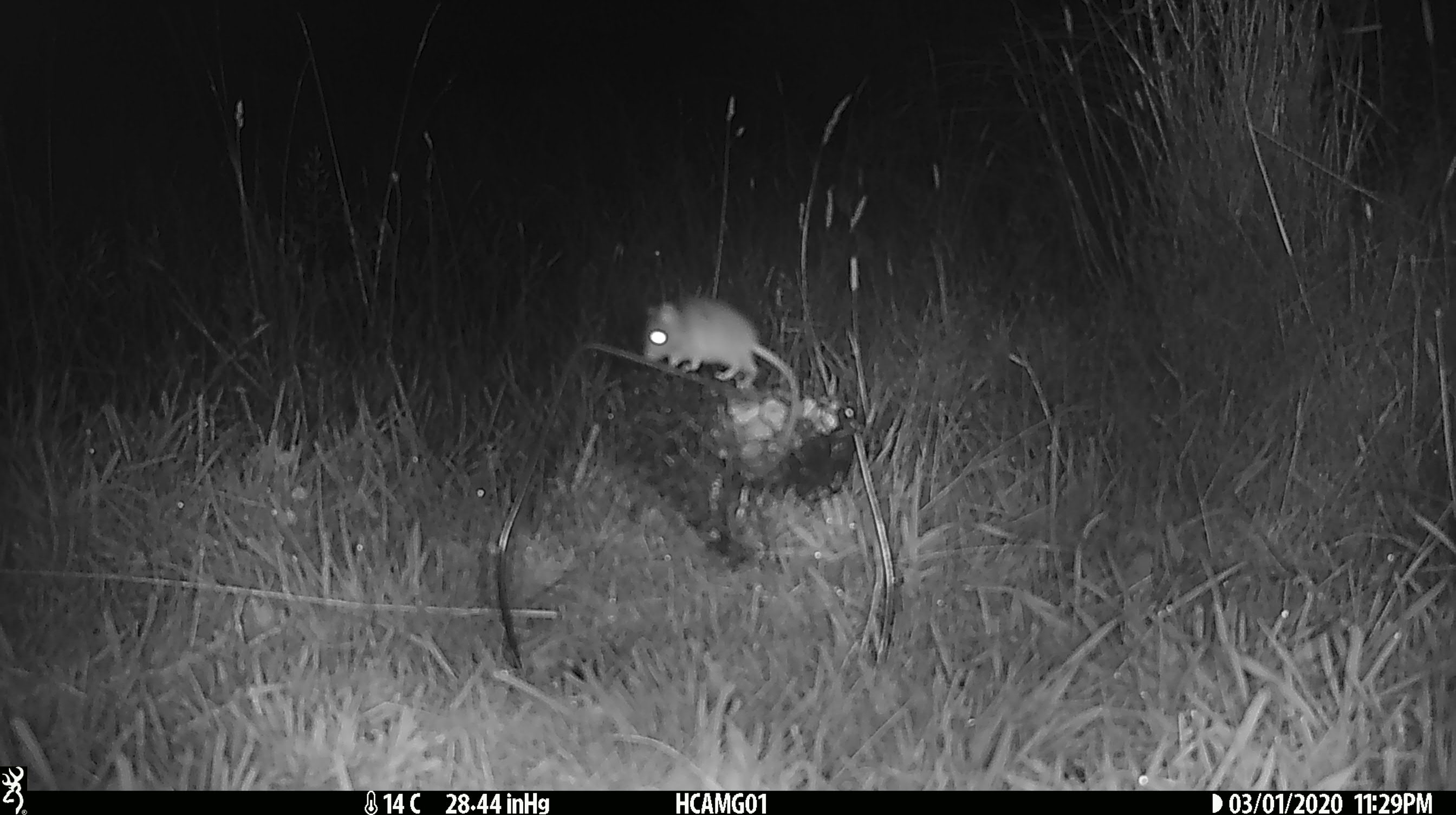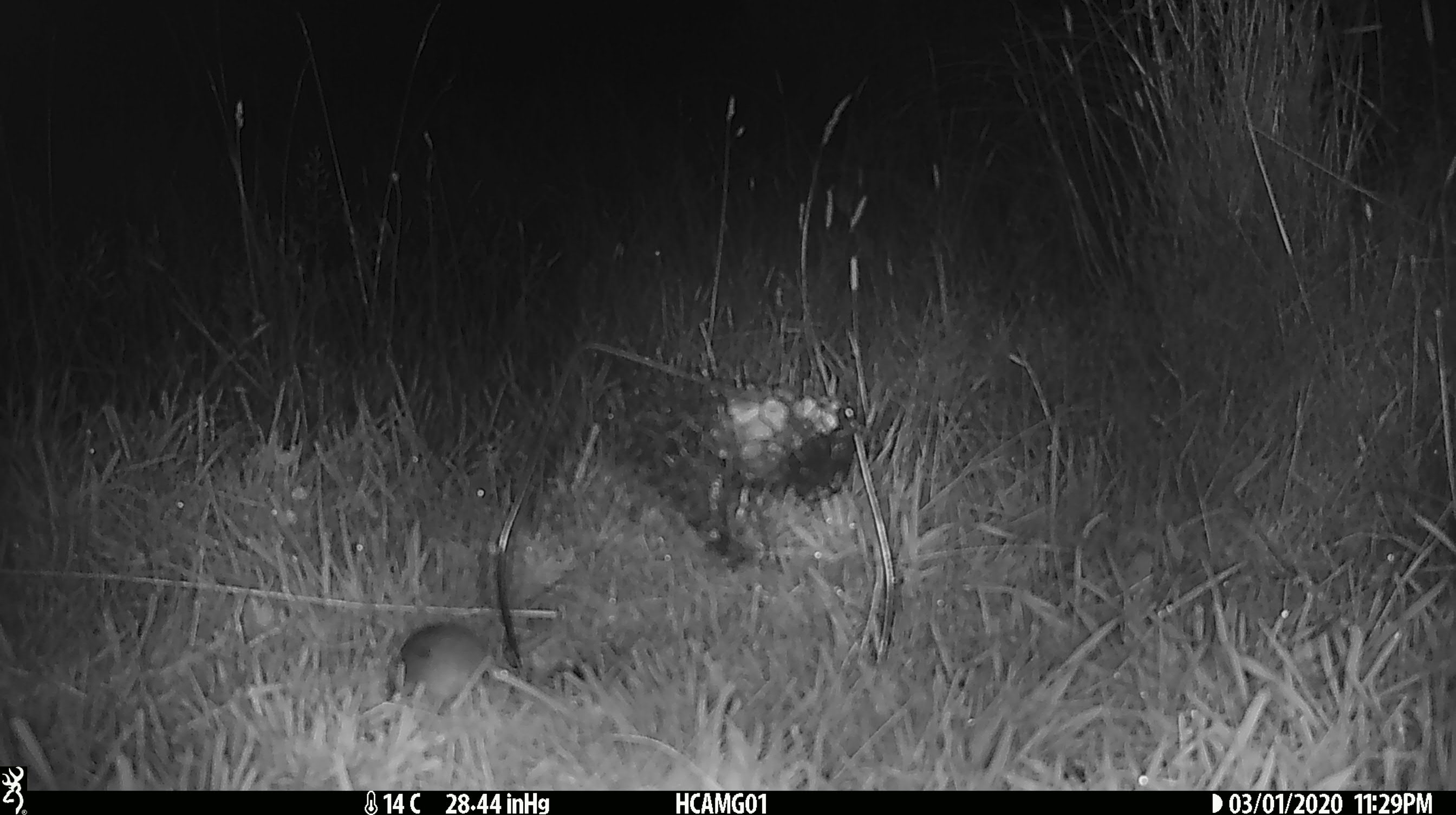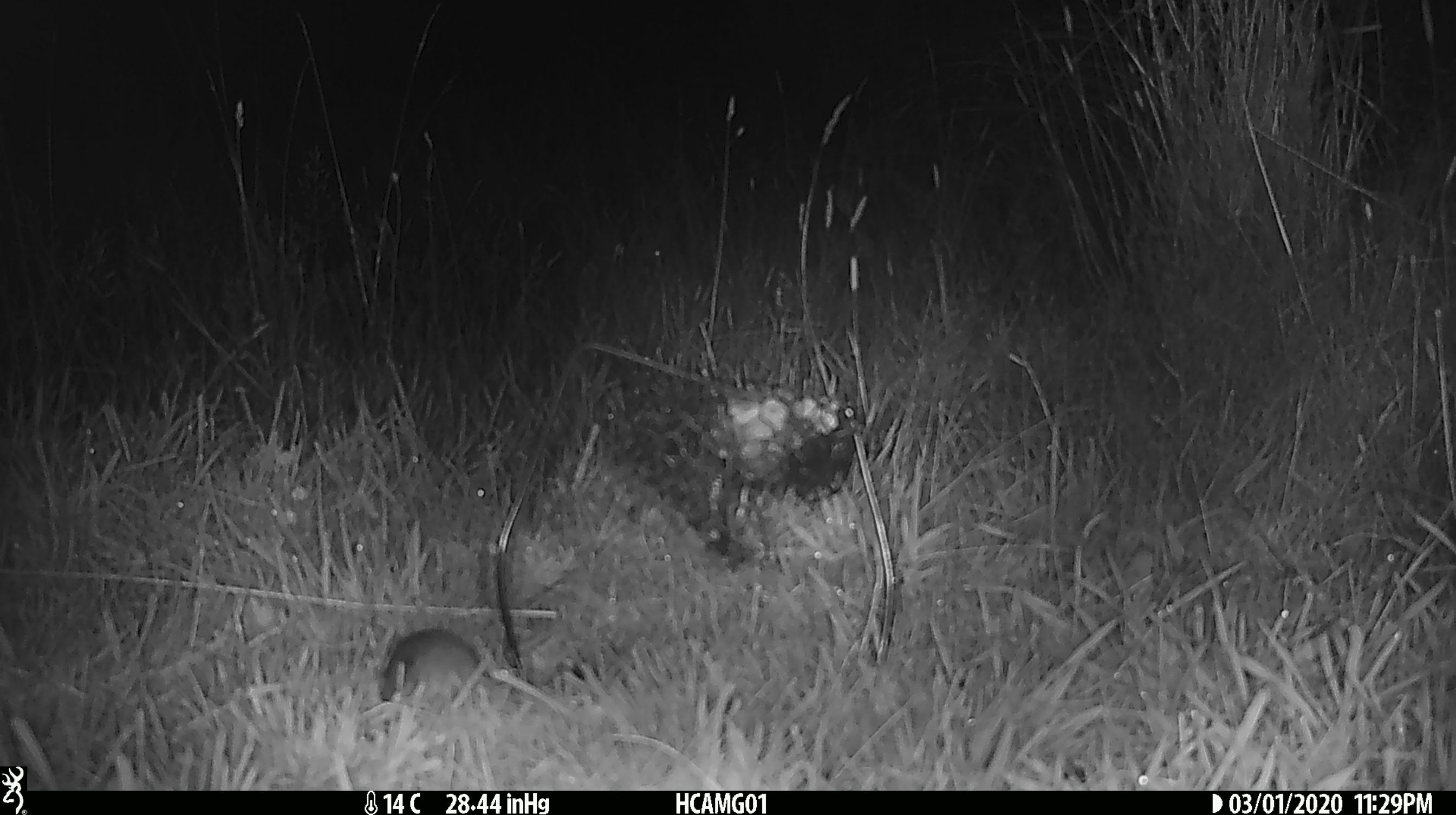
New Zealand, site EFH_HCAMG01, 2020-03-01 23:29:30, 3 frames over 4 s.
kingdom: Animalia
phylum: Chordata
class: Mammalia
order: Rodentia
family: Muridae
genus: Mus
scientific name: Mus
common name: mouse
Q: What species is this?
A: Mouse (Mus).